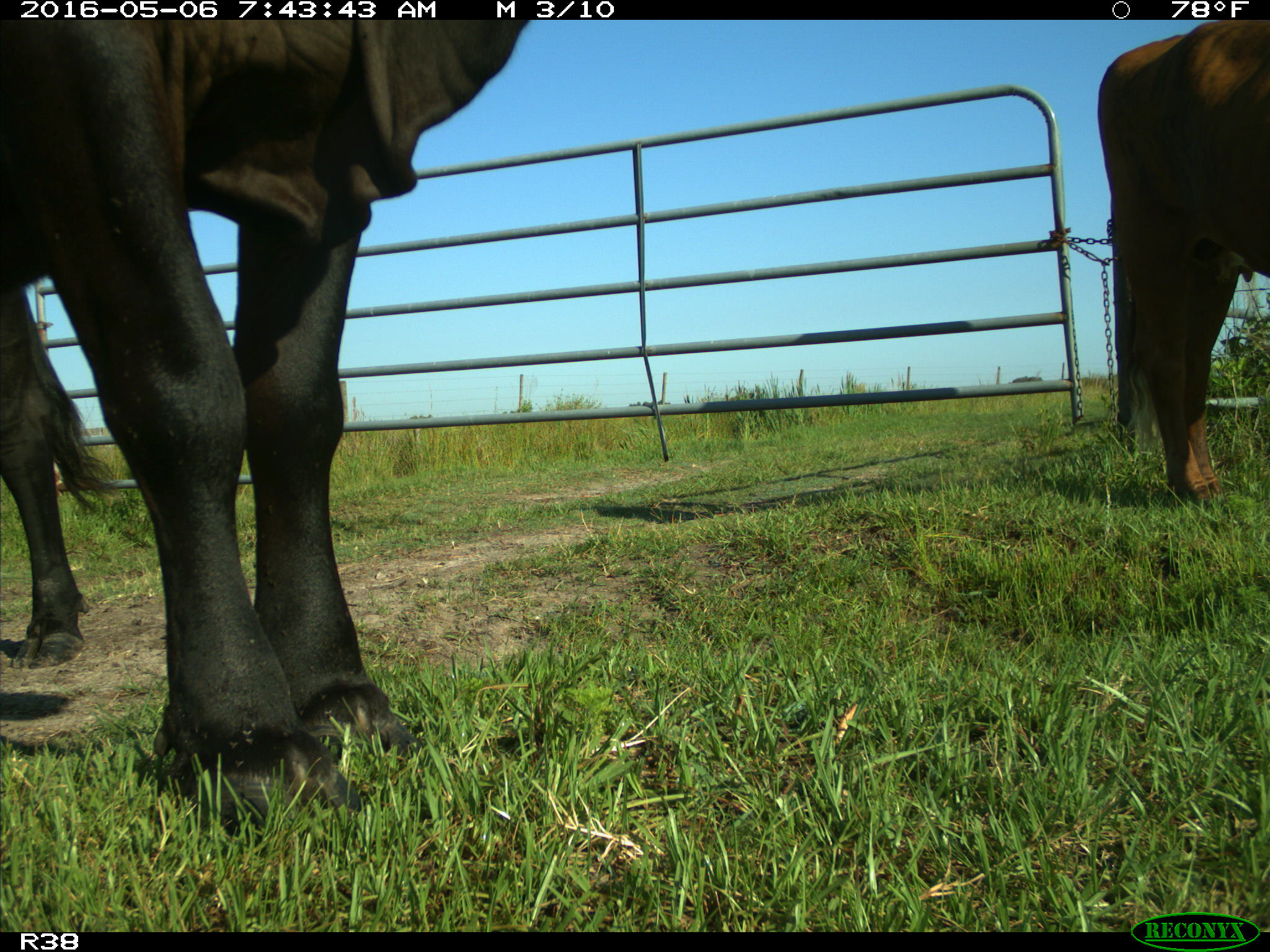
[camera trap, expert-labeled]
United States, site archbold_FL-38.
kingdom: Animalia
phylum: Chordata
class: Mammalia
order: Artiodactyla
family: Bovidae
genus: Bos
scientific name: Bos taurus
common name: domestic cow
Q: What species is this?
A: Bos taurus (domestic cow).